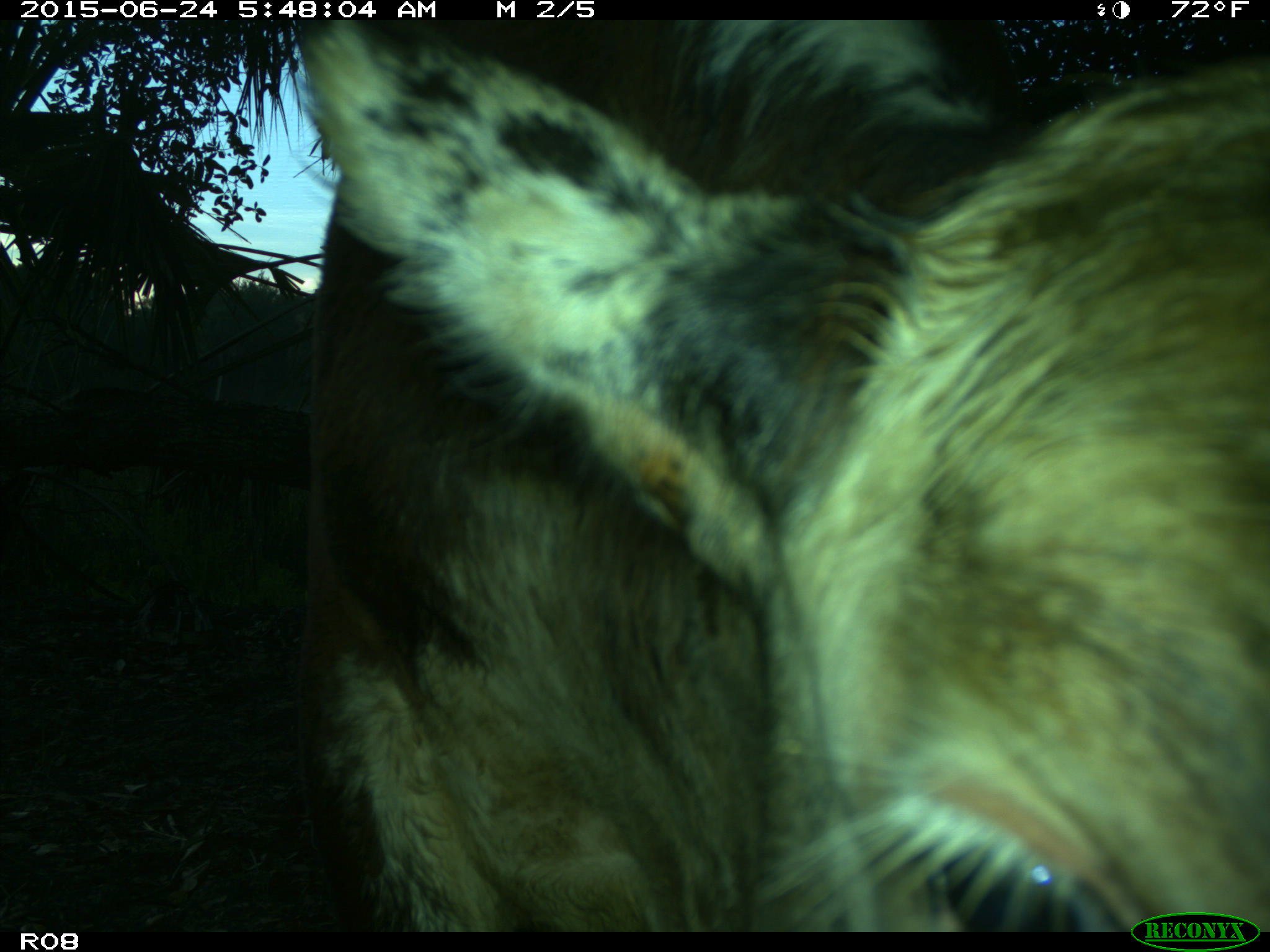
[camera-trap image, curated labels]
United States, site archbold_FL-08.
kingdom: Animalia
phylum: Chordata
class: Mammalia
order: Artiodactyla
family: Bovidae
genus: Bos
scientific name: Bos taurus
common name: domestic cow